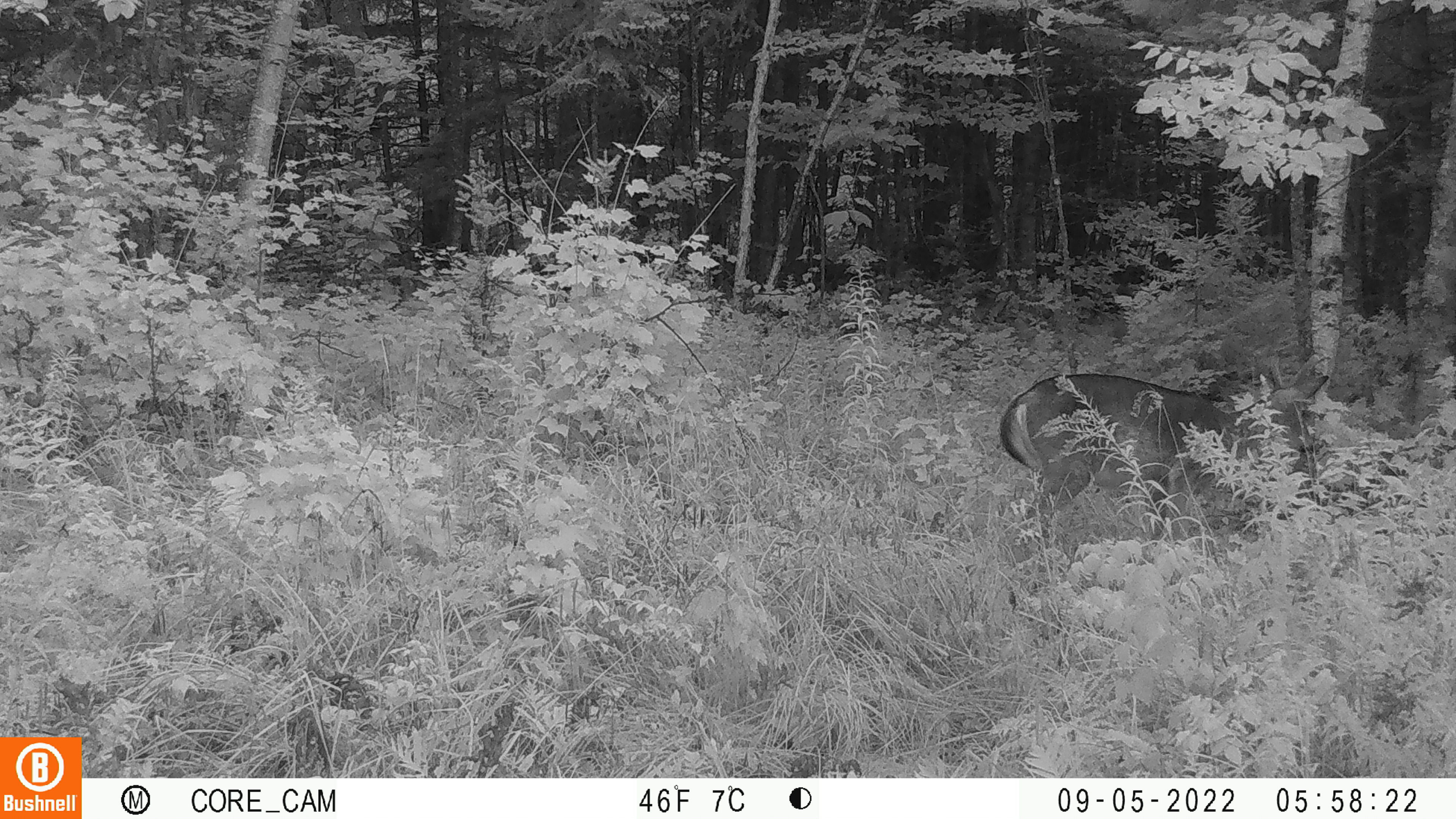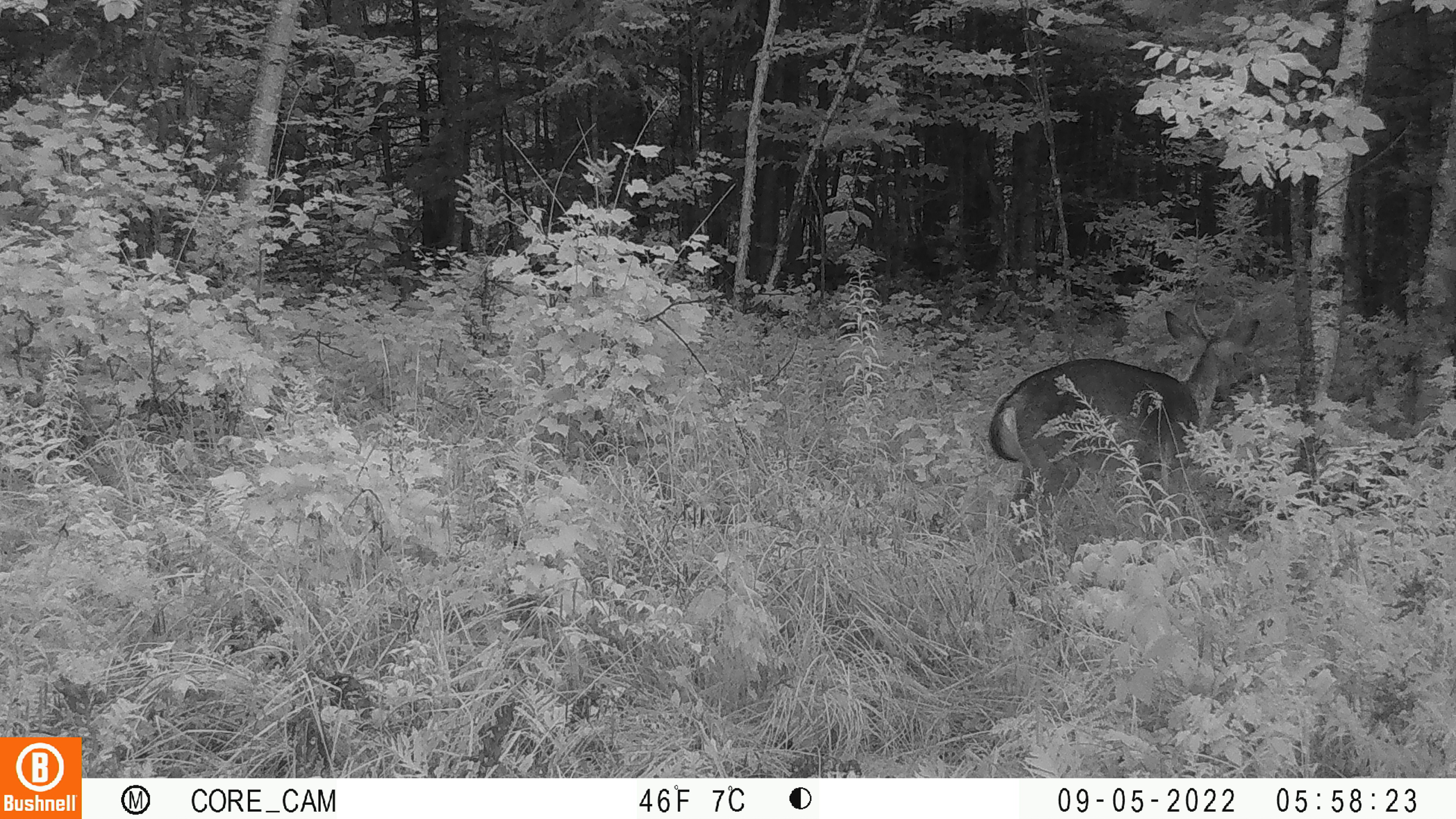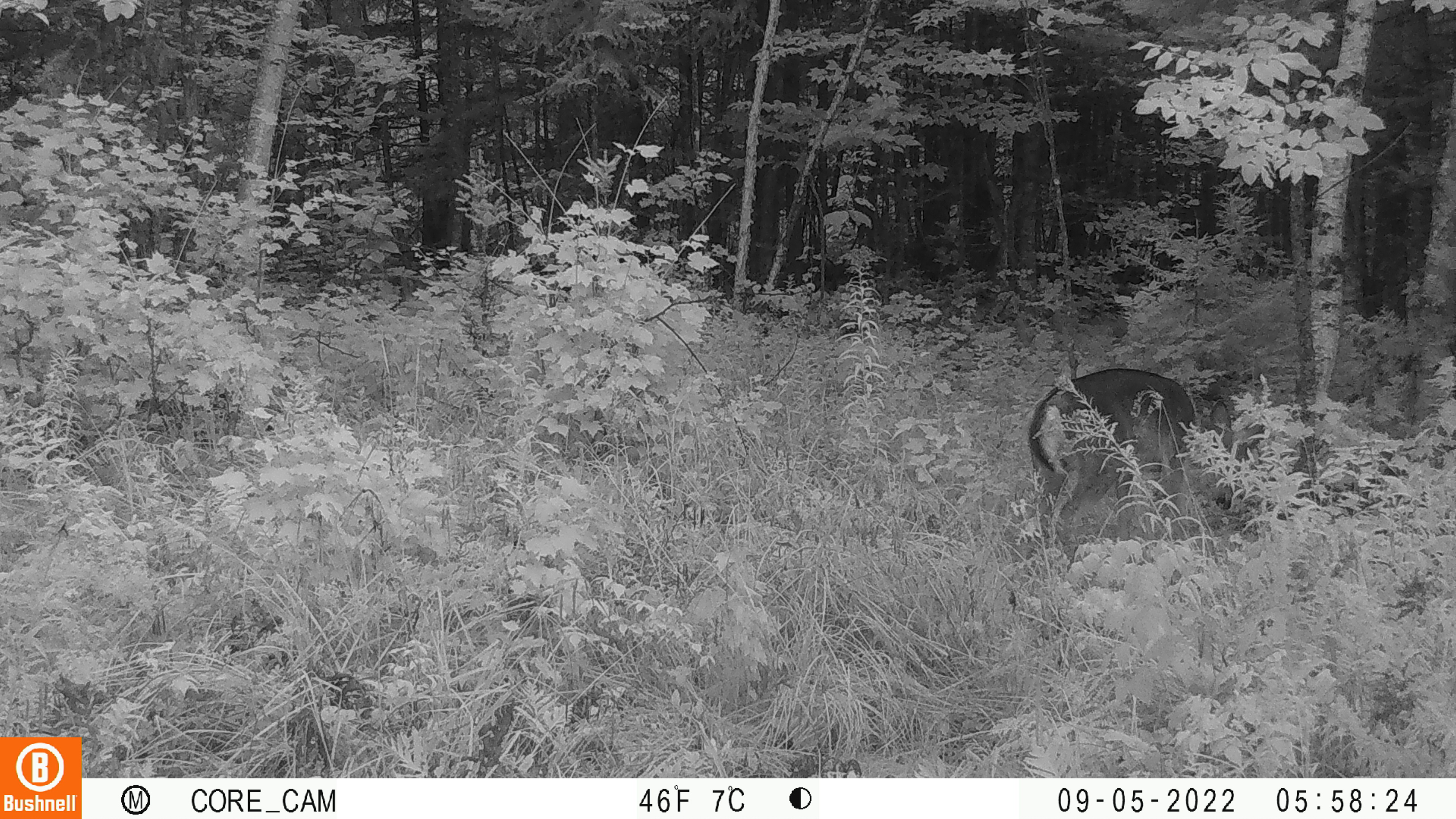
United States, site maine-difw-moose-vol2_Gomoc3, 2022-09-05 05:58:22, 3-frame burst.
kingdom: Animalia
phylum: Chordata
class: Mammalia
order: Artiodactyla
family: Cervidae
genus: Odocoileus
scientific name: Odocoileus virginianus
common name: white-tailed deer